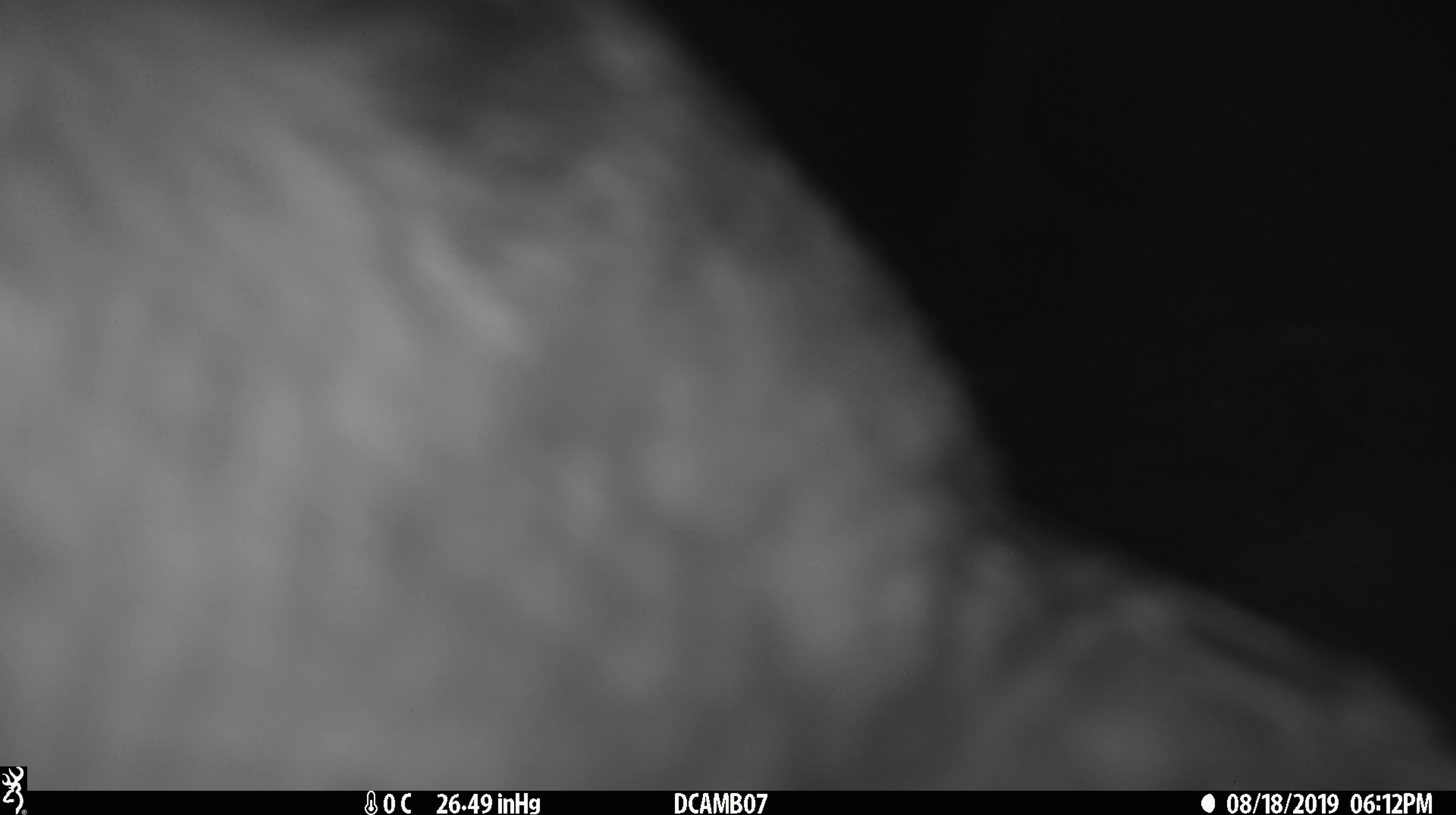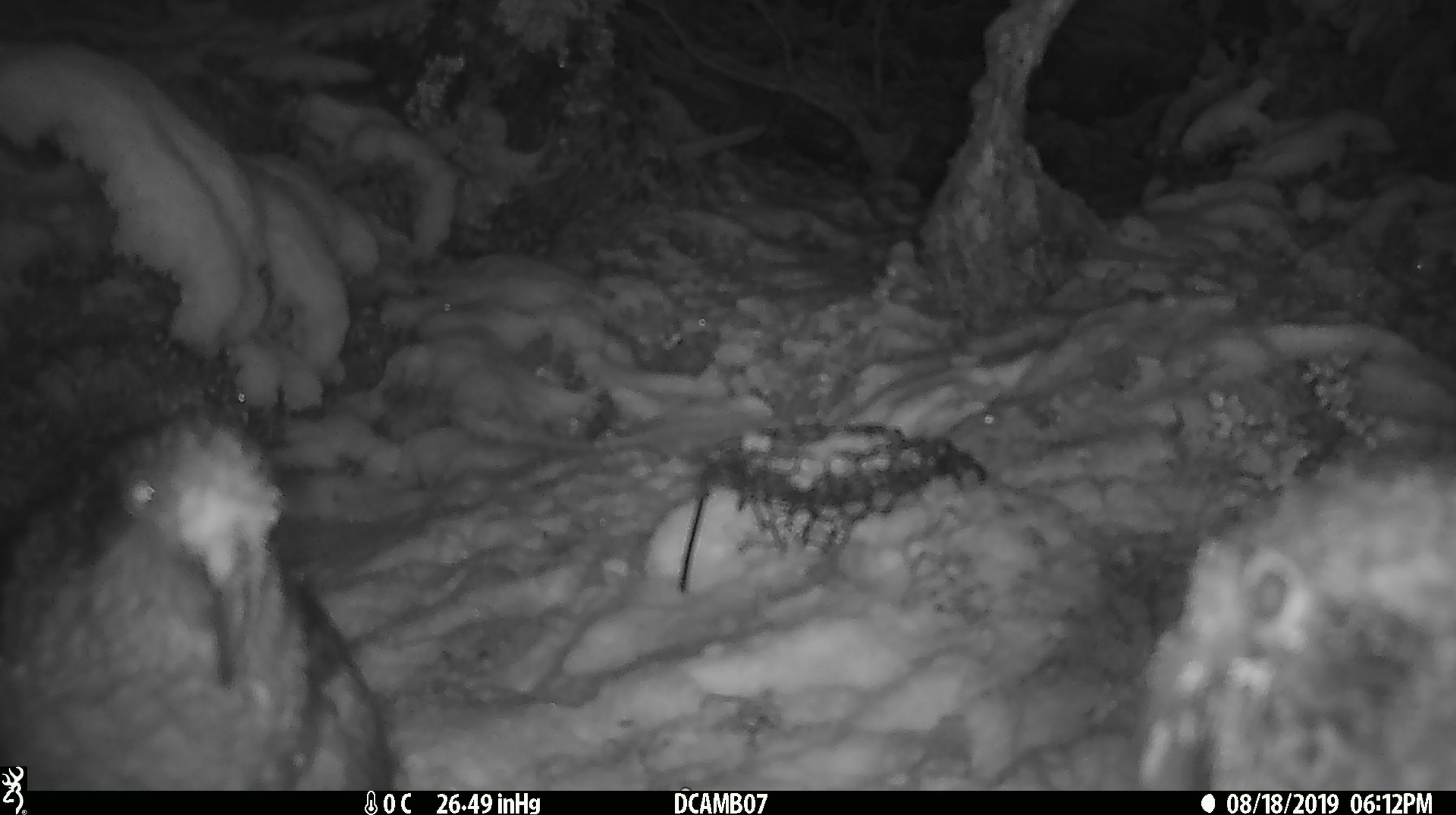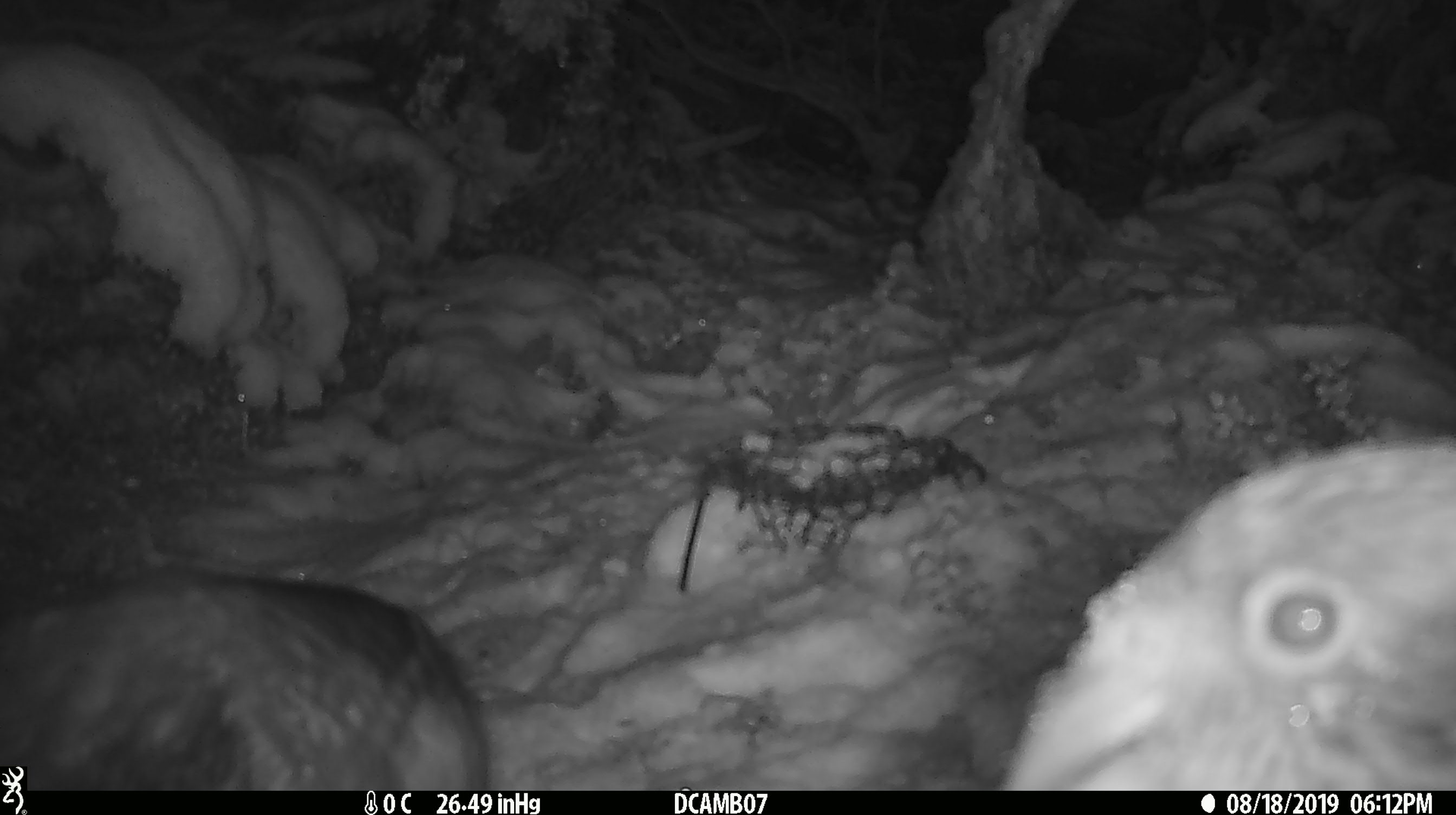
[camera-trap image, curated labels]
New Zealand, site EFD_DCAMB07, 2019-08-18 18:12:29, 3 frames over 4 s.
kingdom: Animalia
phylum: Chordata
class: Aves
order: Psittaciformes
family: Strigopidae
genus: Nestor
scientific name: Nestor notabilis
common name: kea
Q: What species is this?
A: Kea (Nestor notabilis).